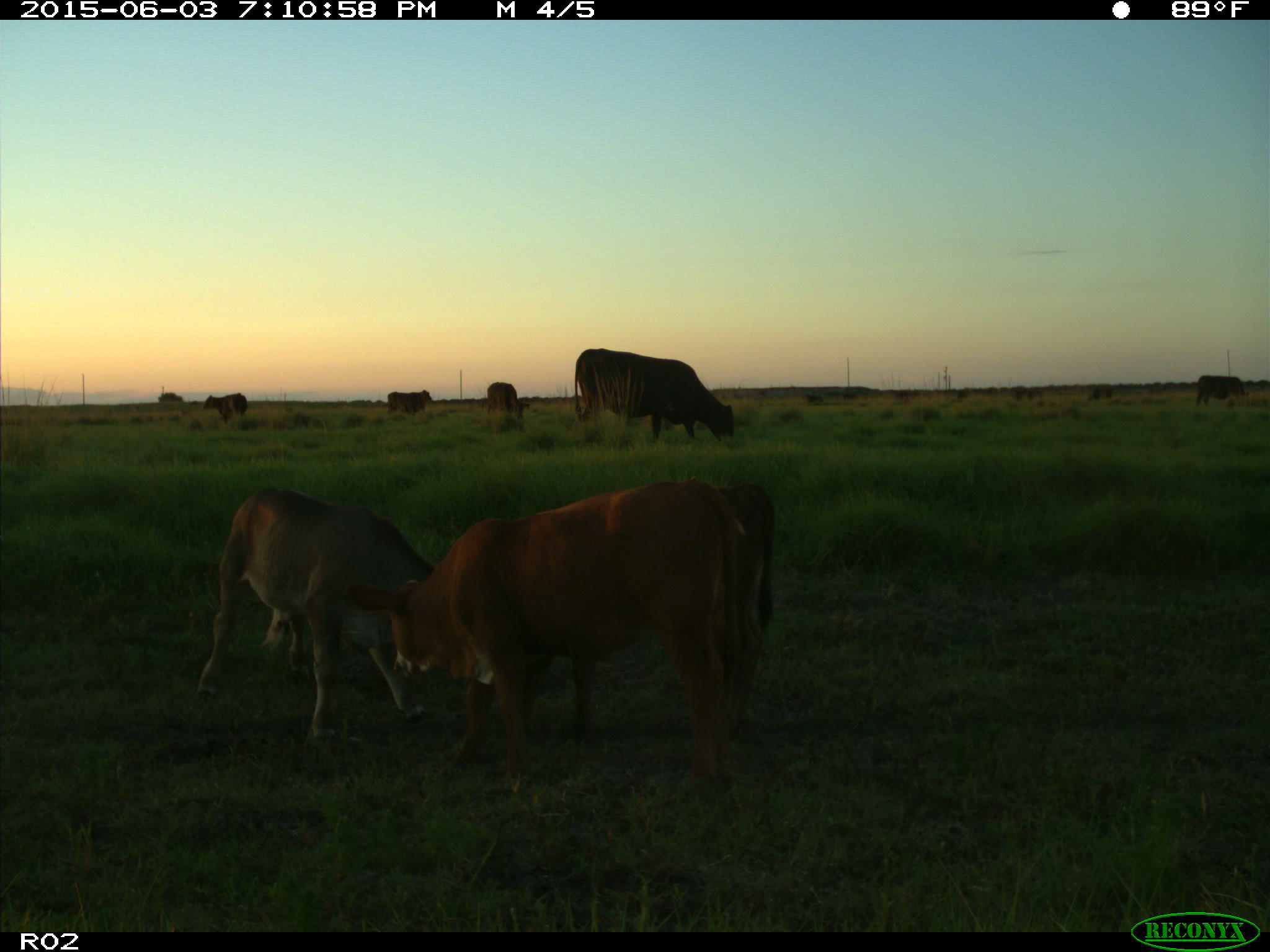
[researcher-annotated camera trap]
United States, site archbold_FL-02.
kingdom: Animalia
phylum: Chordata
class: Mammalia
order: Artiodactyla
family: Bovidae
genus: Bos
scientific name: Bos taurus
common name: domestic cow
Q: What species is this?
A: Bos taurus (domestic cow).